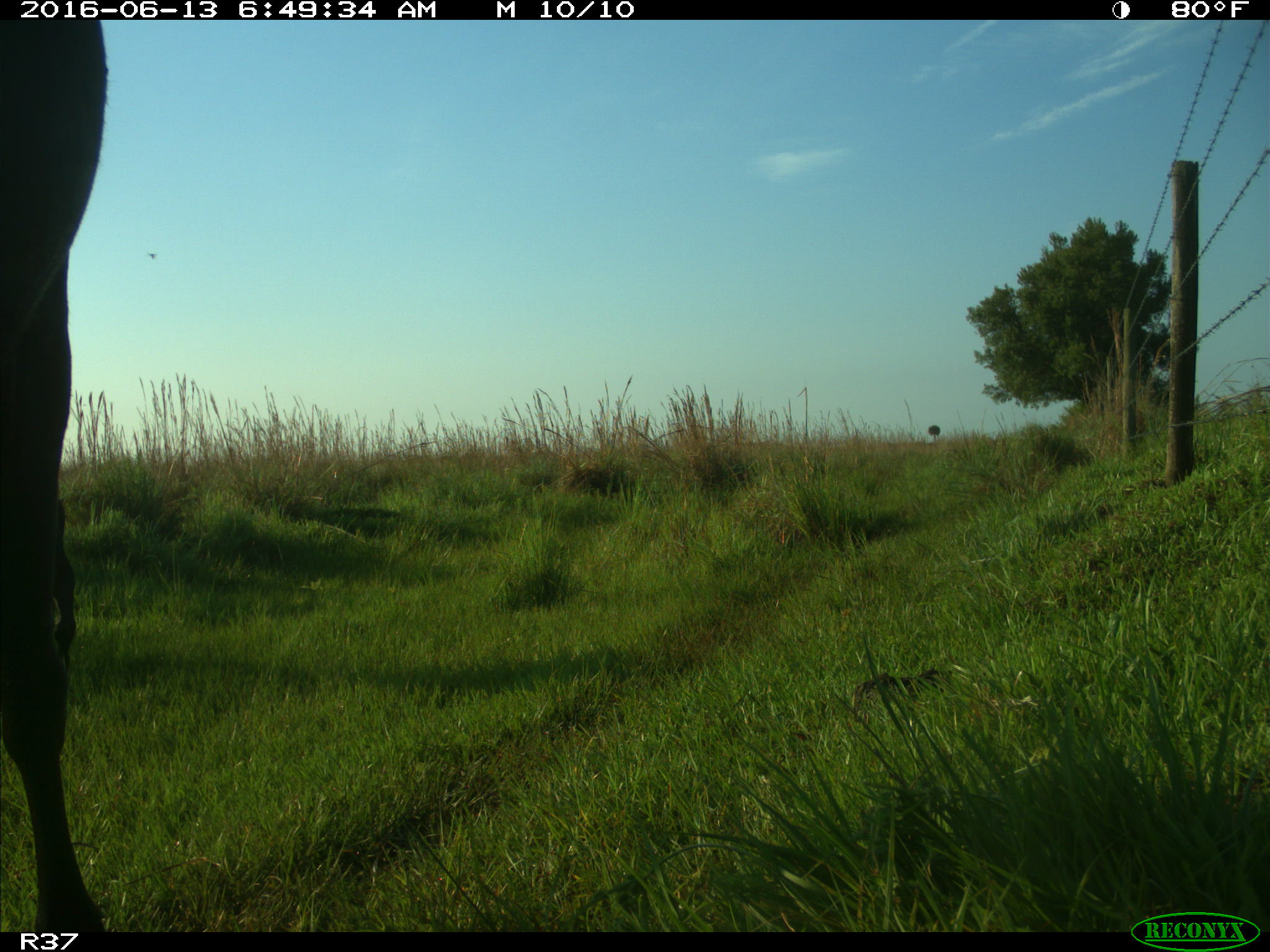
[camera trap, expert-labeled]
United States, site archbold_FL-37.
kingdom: Animalia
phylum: Chordata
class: Mammalia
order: Artiodactyla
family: Bovidae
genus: Bos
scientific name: Bos taurus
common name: domestic cow